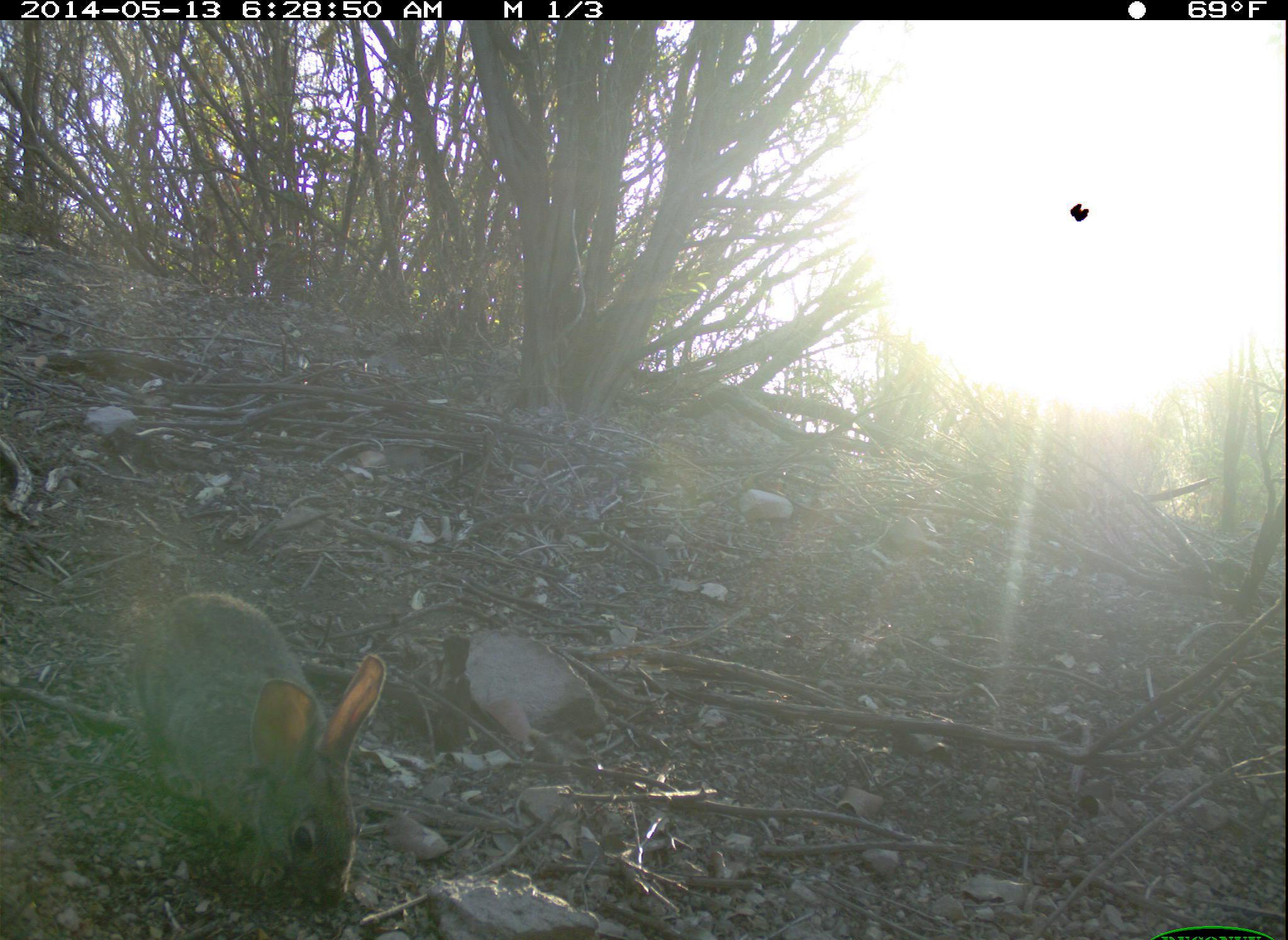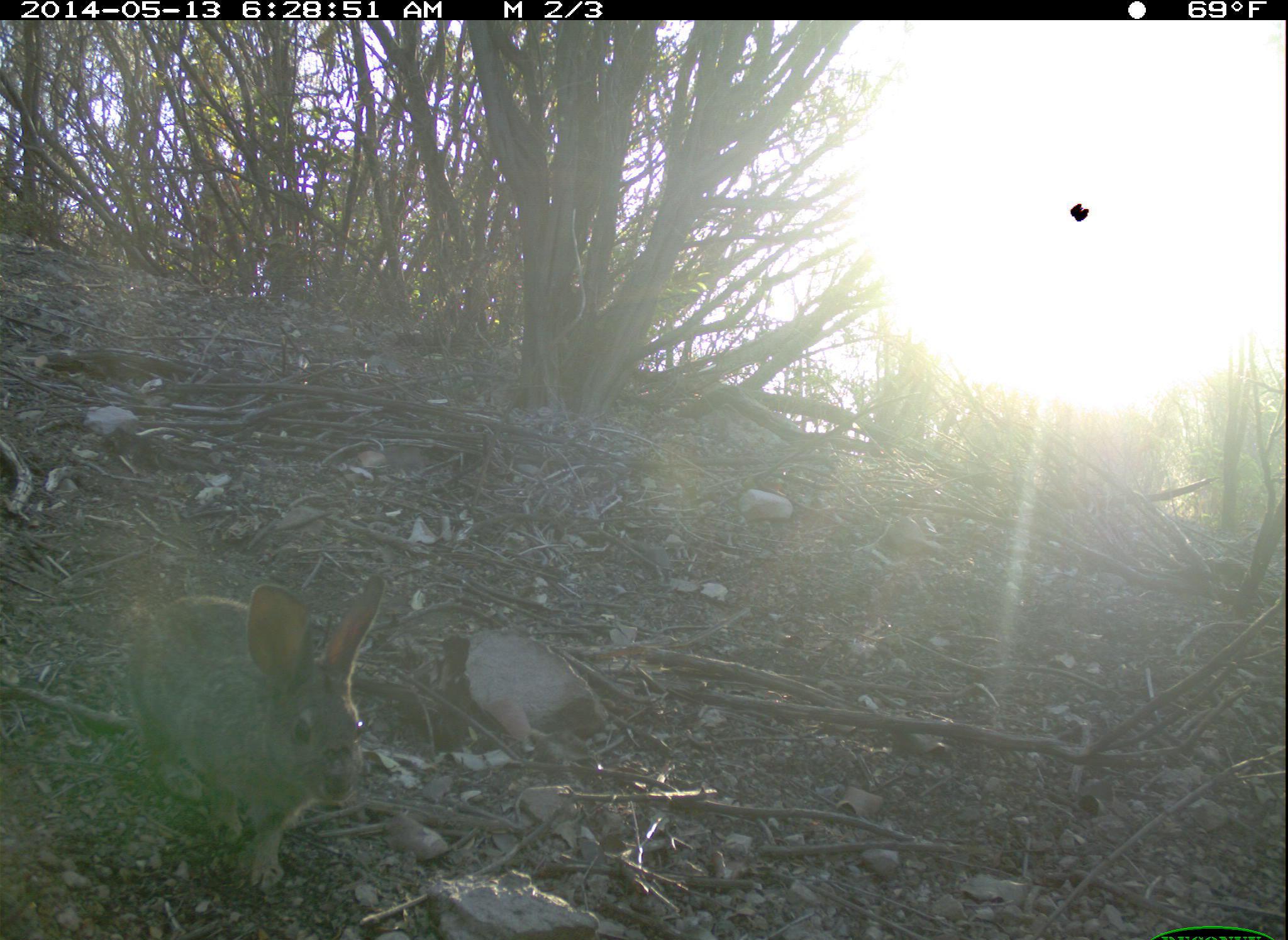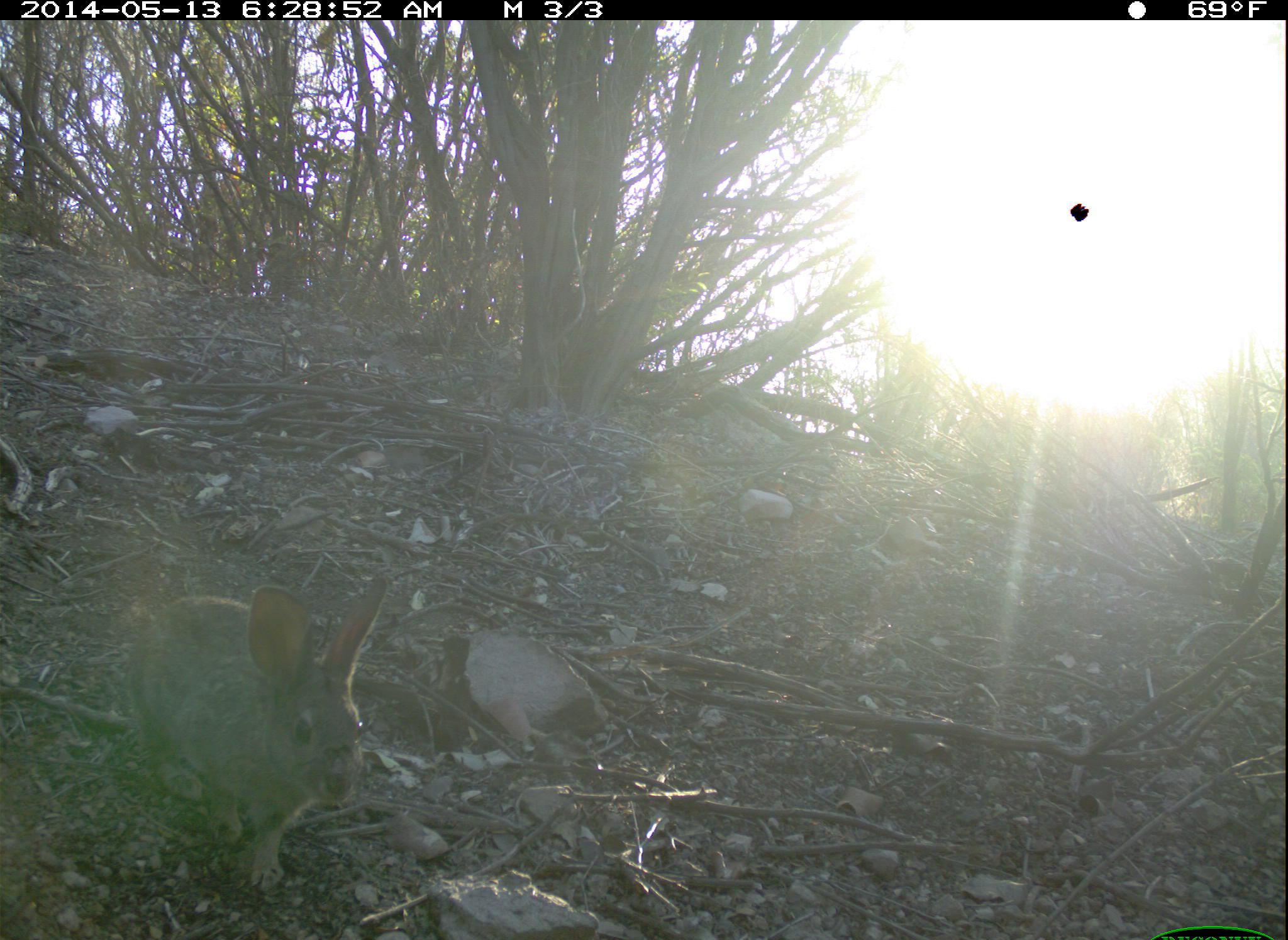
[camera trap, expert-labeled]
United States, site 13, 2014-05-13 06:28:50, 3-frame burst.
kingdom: Animalia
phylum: Chordata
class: Mammalia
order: Lagomorpha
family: Leporidae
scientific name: Leporidae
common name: rabbits and hares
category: rabbit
Rabbit (rabbits and hares) (Leporidae).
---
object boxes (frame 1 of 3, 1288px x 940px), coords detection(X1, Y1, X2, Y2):
rabbit: detection(130, 594, 389, 902)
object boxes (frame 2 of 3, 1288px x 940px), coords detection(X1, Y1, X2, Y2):
rabbit: detection(133, 576, 384, 891)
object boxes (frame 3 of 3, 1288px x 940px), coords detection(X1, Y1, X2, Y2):
rabbit: detection(130, 575, 390, 889)